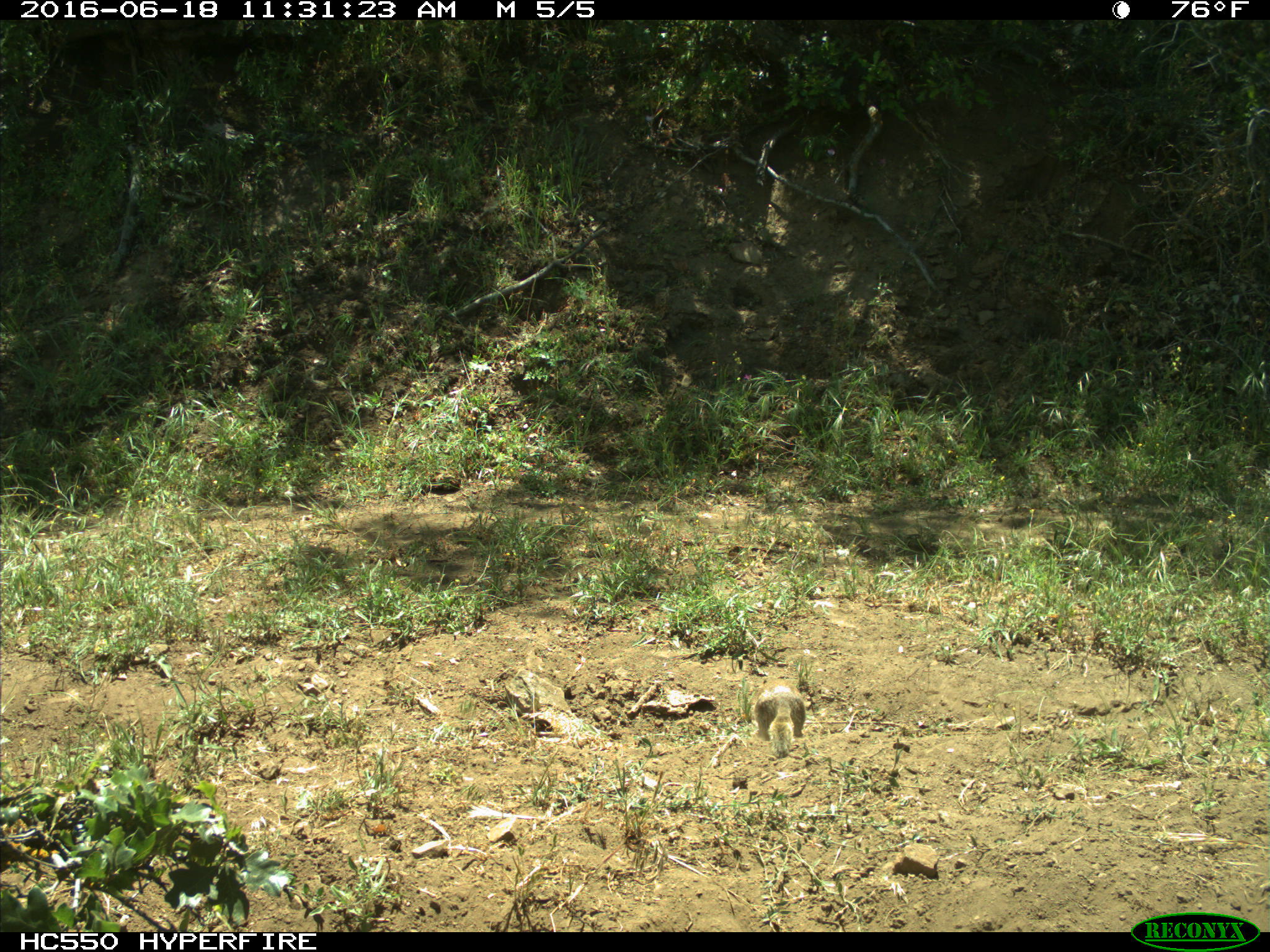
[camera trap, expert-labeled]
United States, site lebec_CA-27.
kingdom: Animalia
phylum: Chordata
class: Mammalia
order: Rodentia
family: Sciuridae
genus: Otospermophilus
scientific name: Otospermophilus beecheyi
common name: california ground squirrel